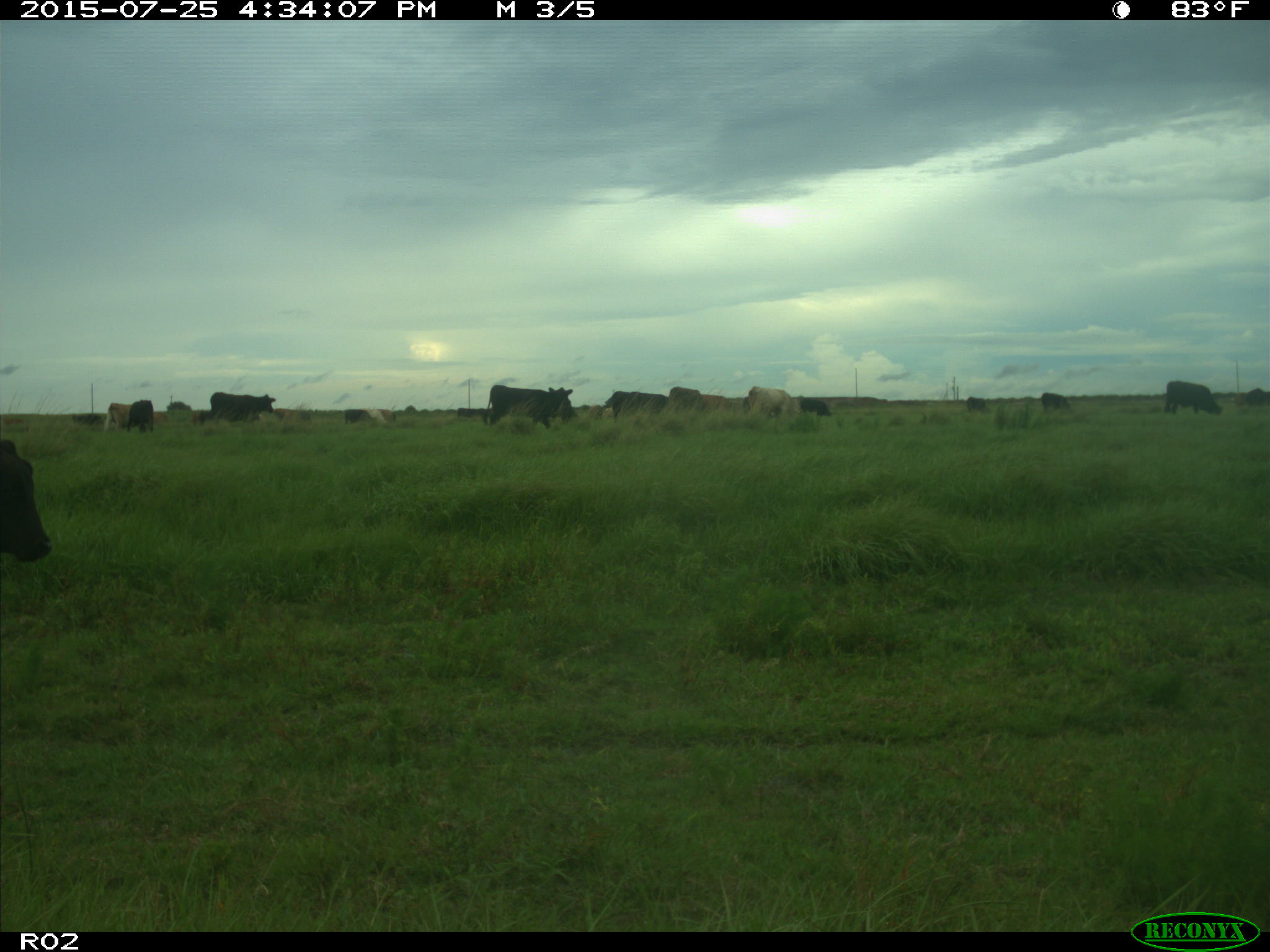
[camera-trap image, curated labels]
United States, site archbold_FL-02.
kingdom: Animalia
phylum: Chordata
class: Mammalia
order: Artiodactyla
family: Bovidae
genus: Bos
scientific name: Bos taurus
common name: domestic cow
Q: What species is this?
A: Bos taurus (domestic cow).